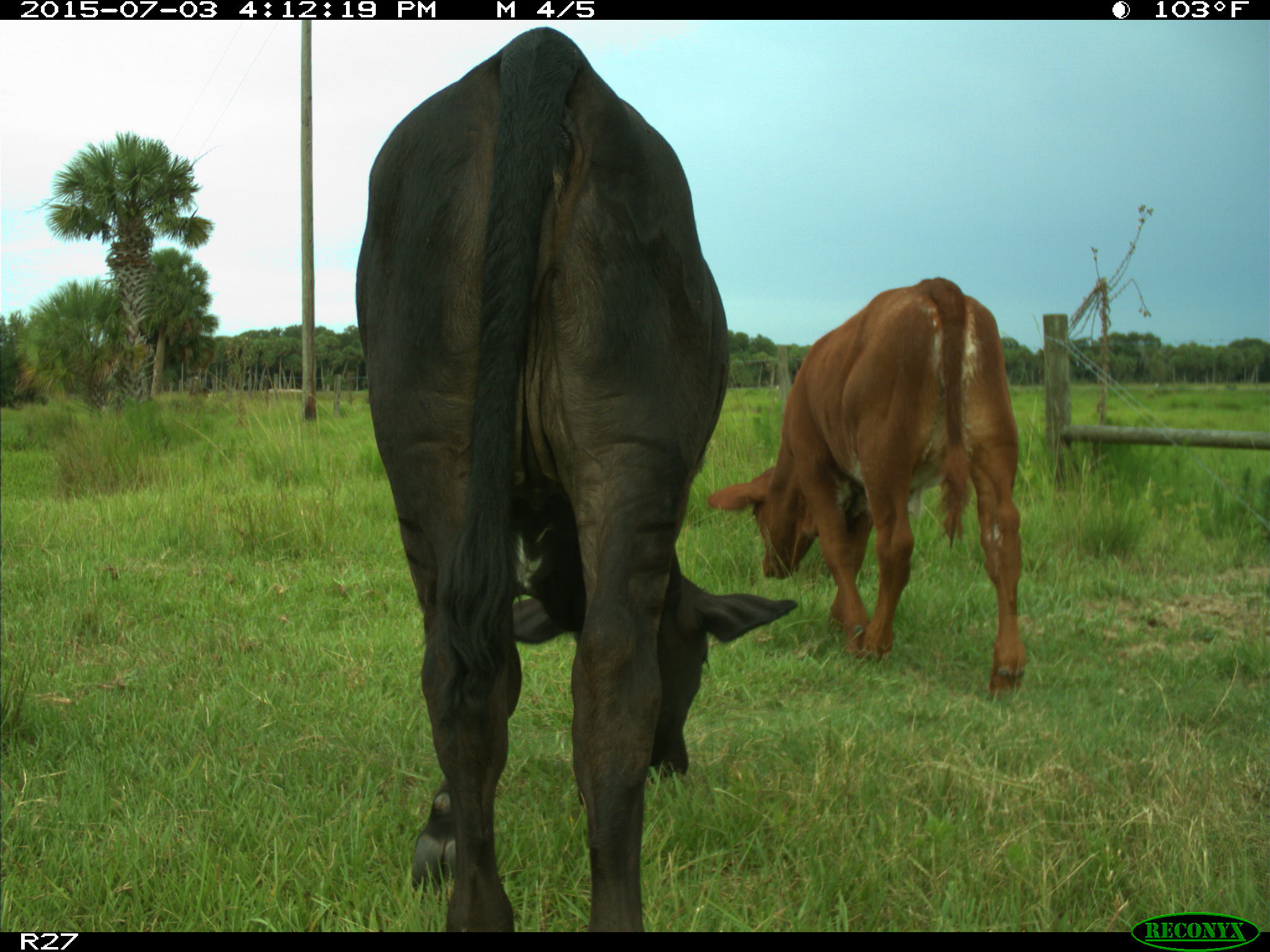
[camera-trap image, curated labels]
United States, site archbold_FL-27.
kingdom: Animalia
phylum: Chordata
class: Mammalia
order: Artiodactyla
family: Bovidae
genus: Bos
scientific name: Bos taurus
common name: domestic cow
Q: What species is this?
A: Bos taurus (domestic cow).